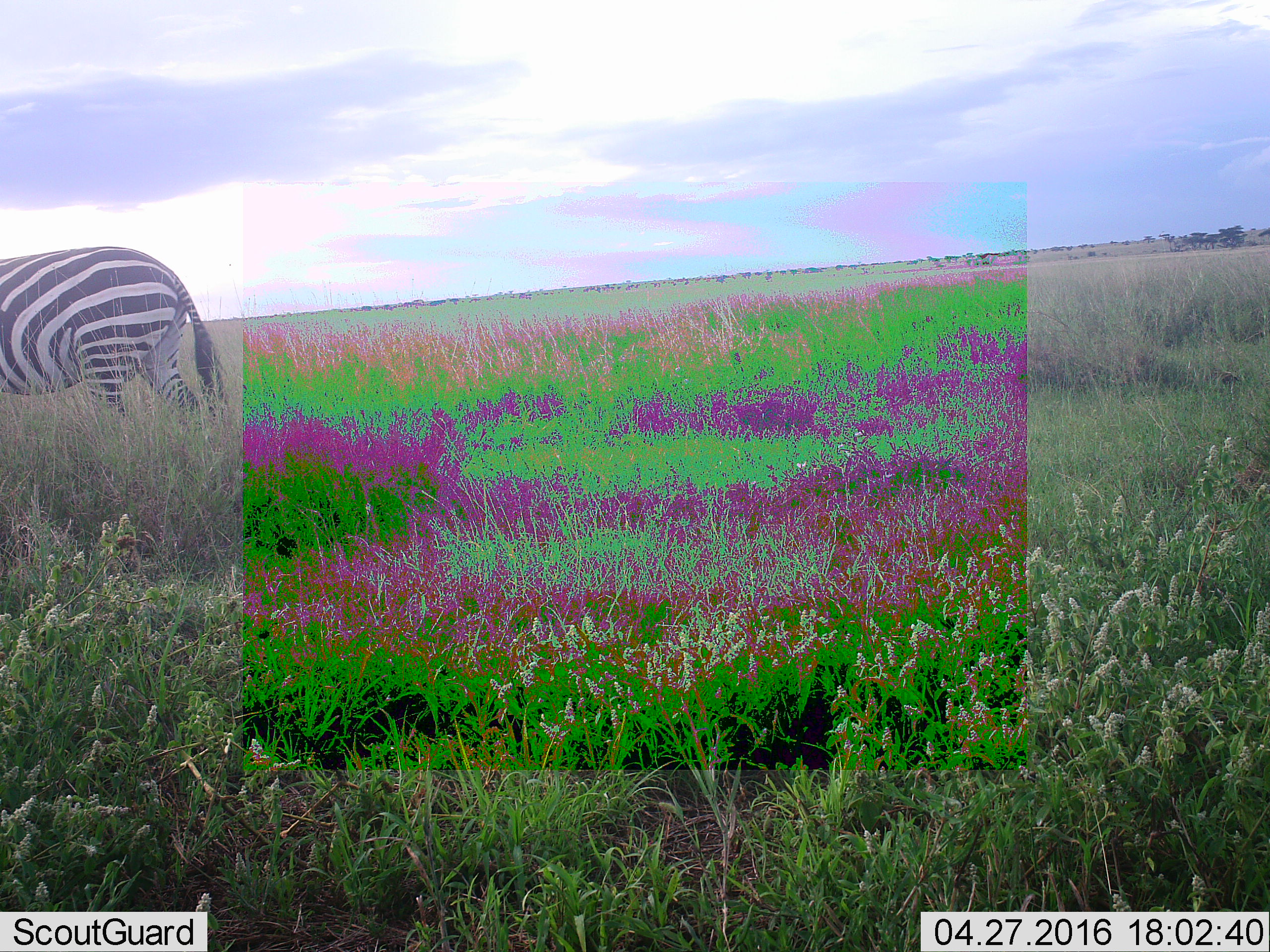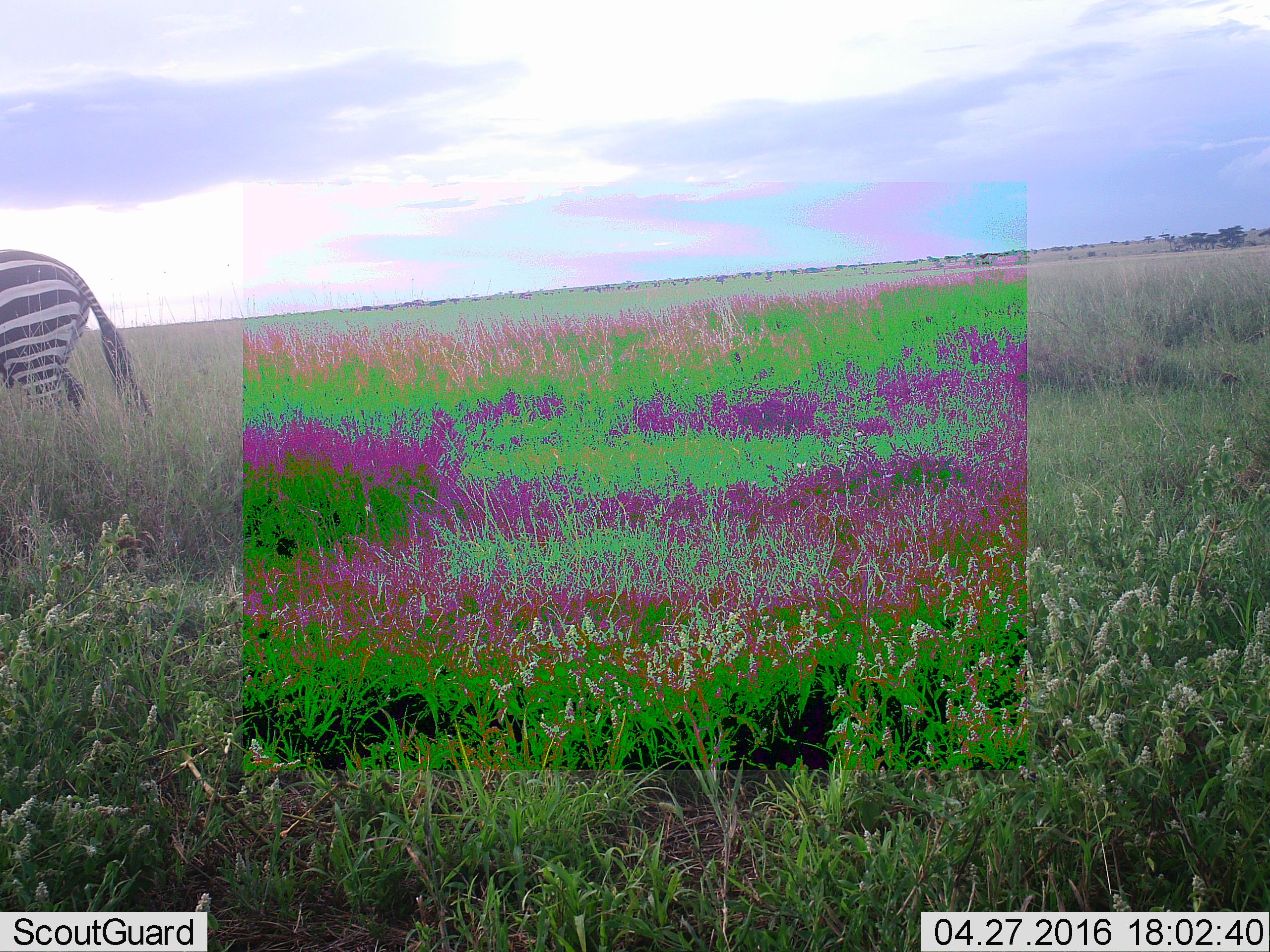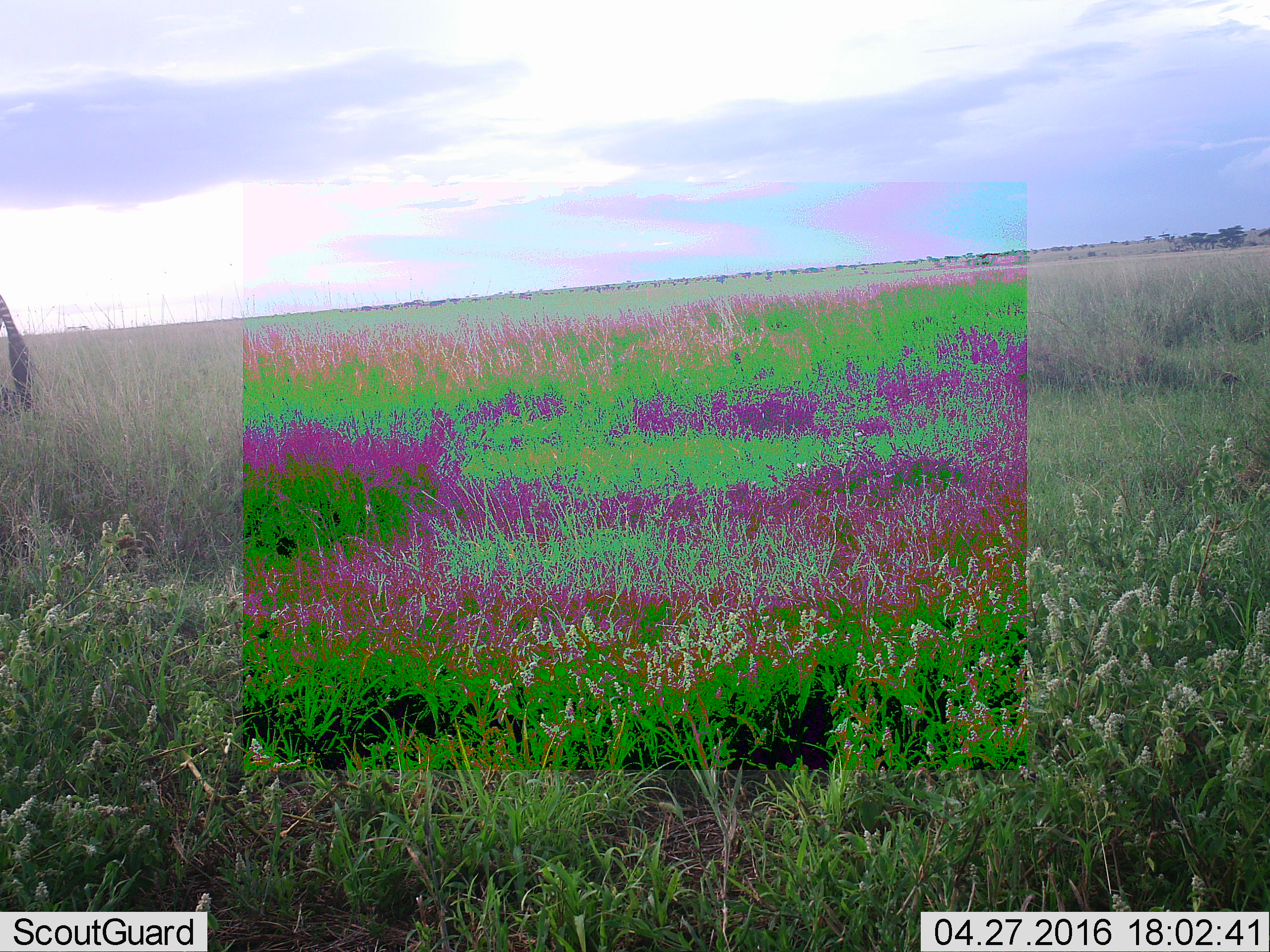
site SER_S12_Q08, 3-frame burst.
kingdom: Animalia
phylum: Chordata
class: Mammalia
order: Perissodactyla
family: Equidae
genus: Equus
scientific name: Equus quagga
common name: plains zebra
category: zebraplains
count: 1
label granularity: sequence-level